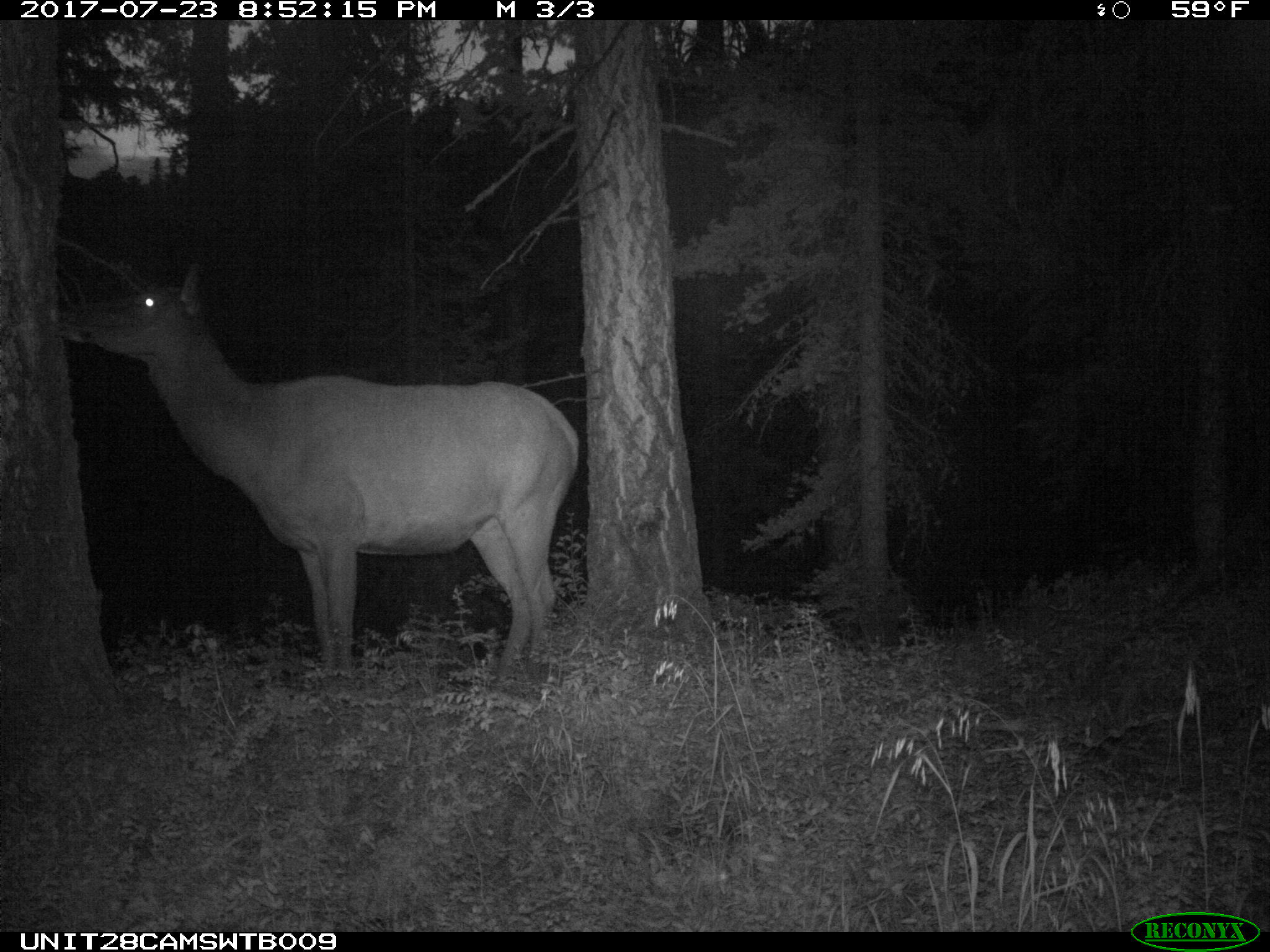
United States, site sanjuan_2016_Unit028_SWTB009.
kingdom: Animalia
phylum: Chordata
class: Mammalia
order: Artiodactyla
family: Cervidae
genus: Cervus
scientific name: Cervus elaphus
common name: red deer